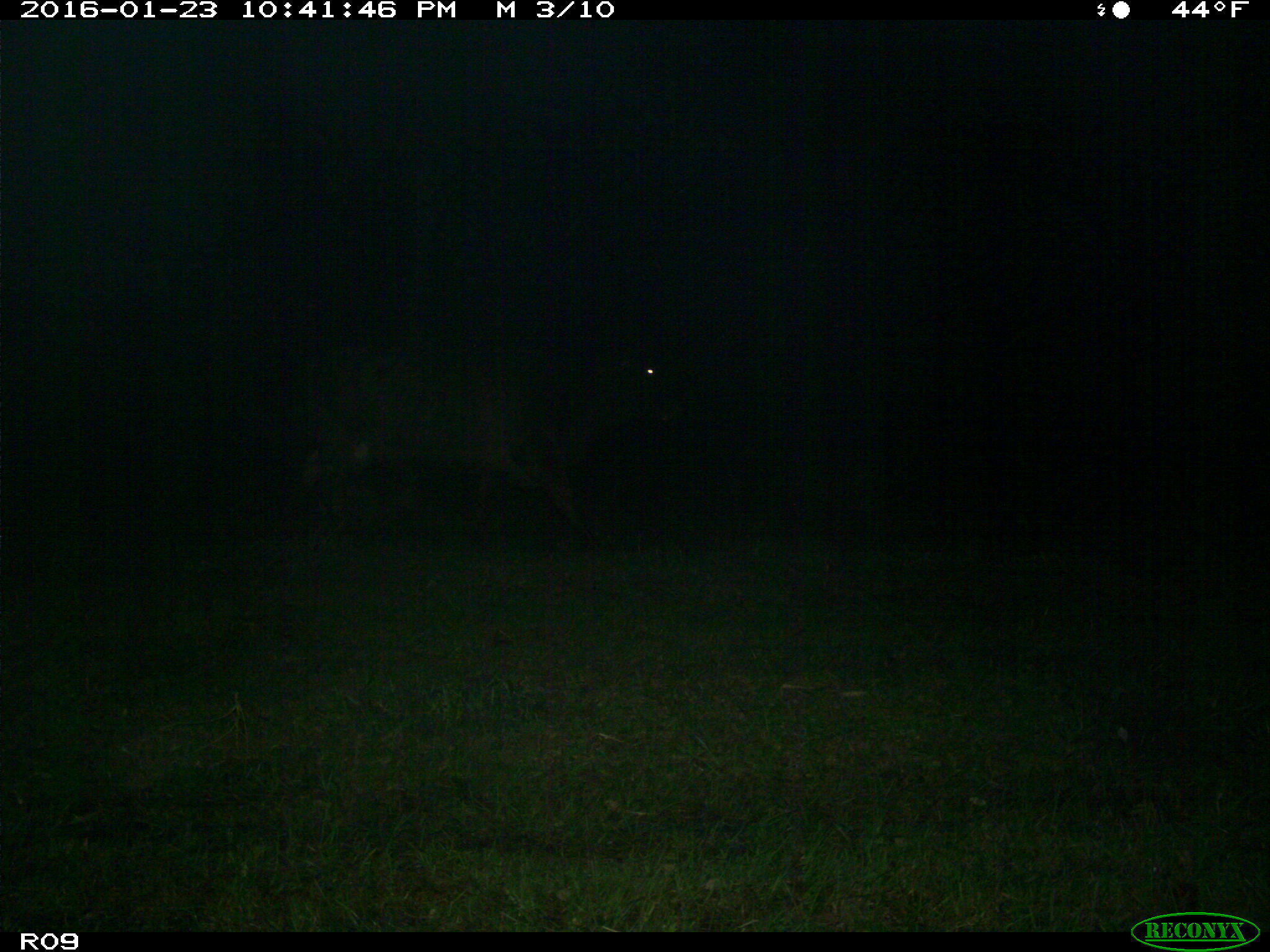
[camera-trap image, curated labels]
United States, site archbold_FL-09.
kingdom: Animalia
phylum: Chordata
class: Mammalia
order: Artiodactyla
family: Bovidae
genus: Bos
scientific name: Bos taurus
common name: domestic cow